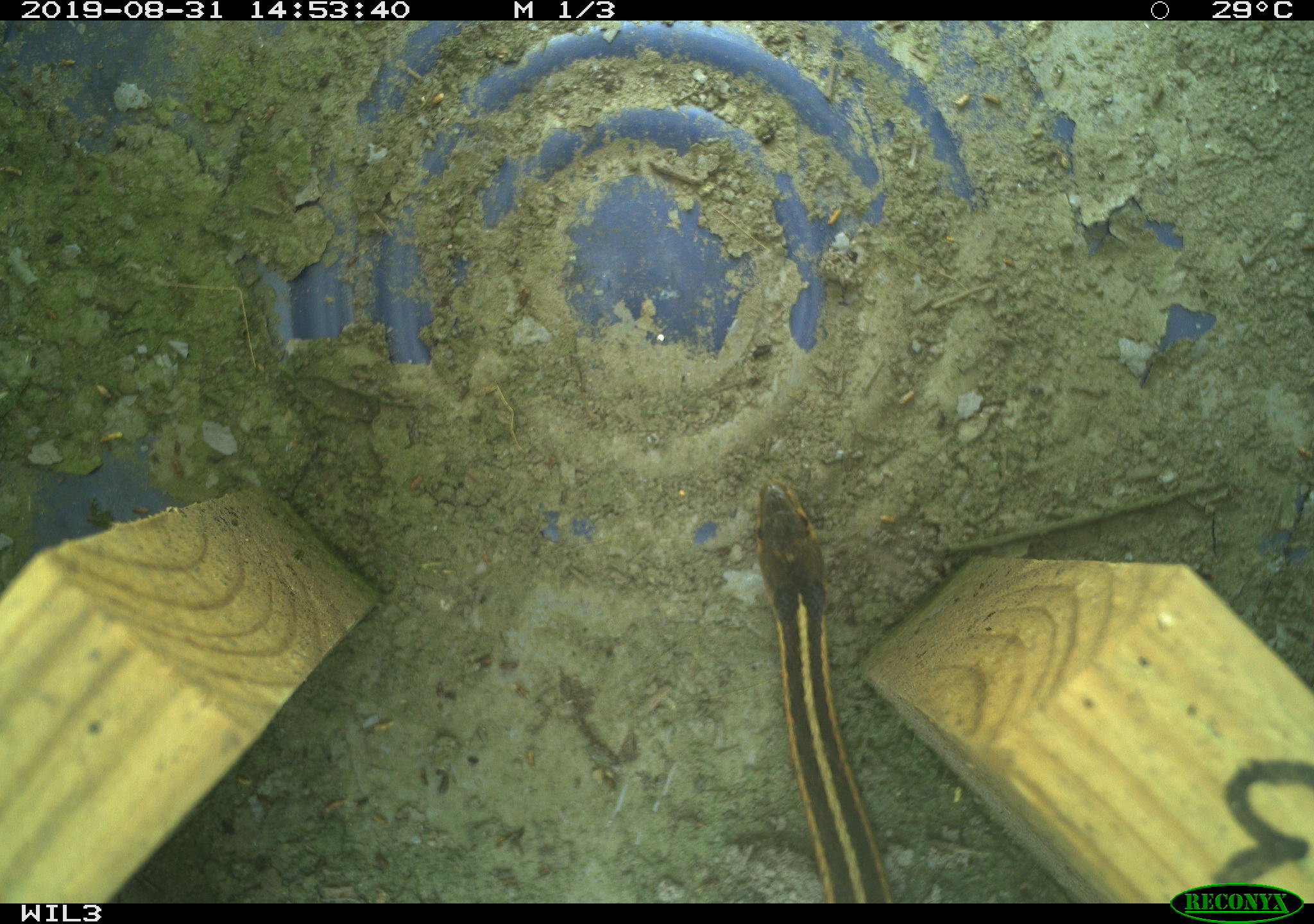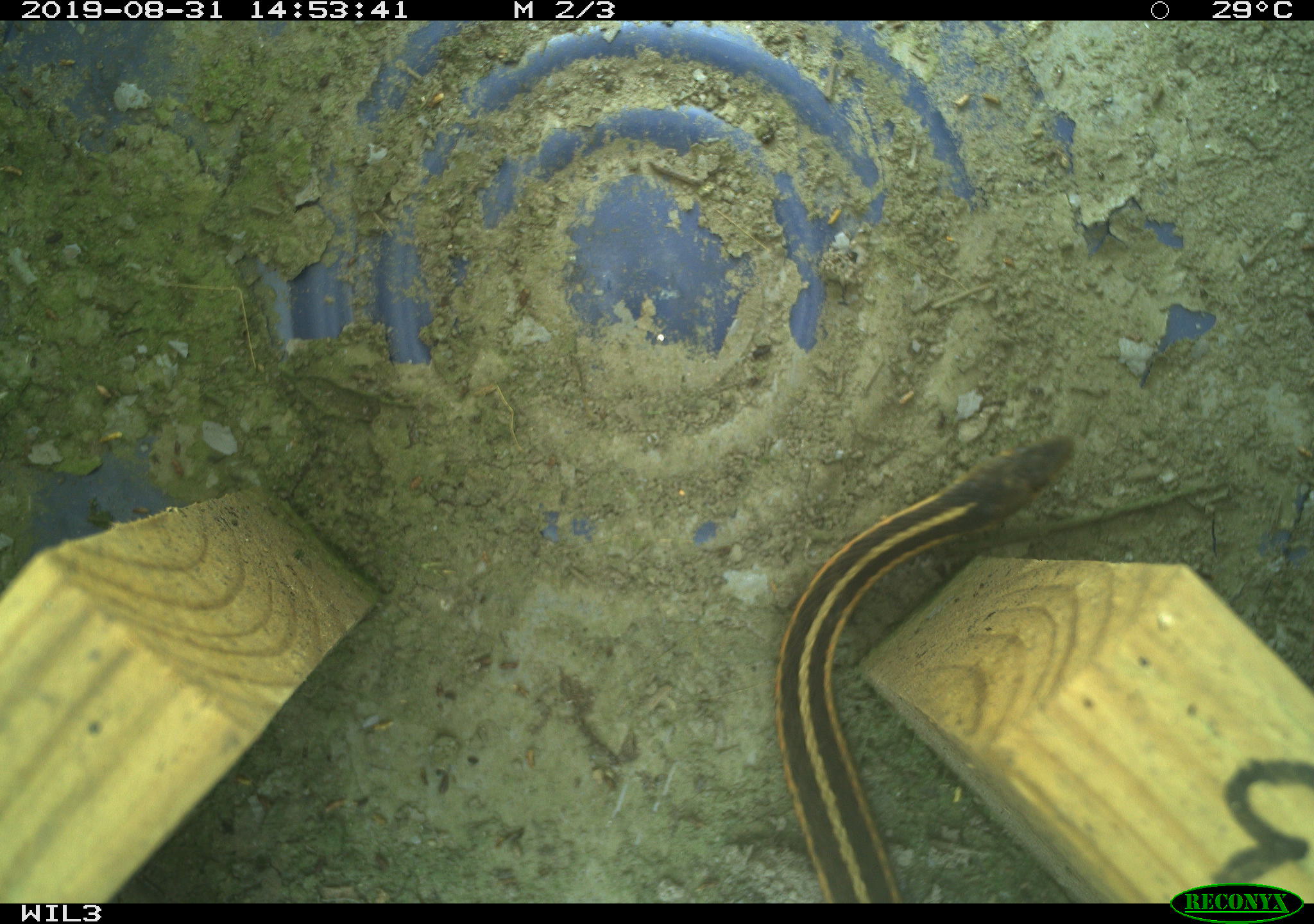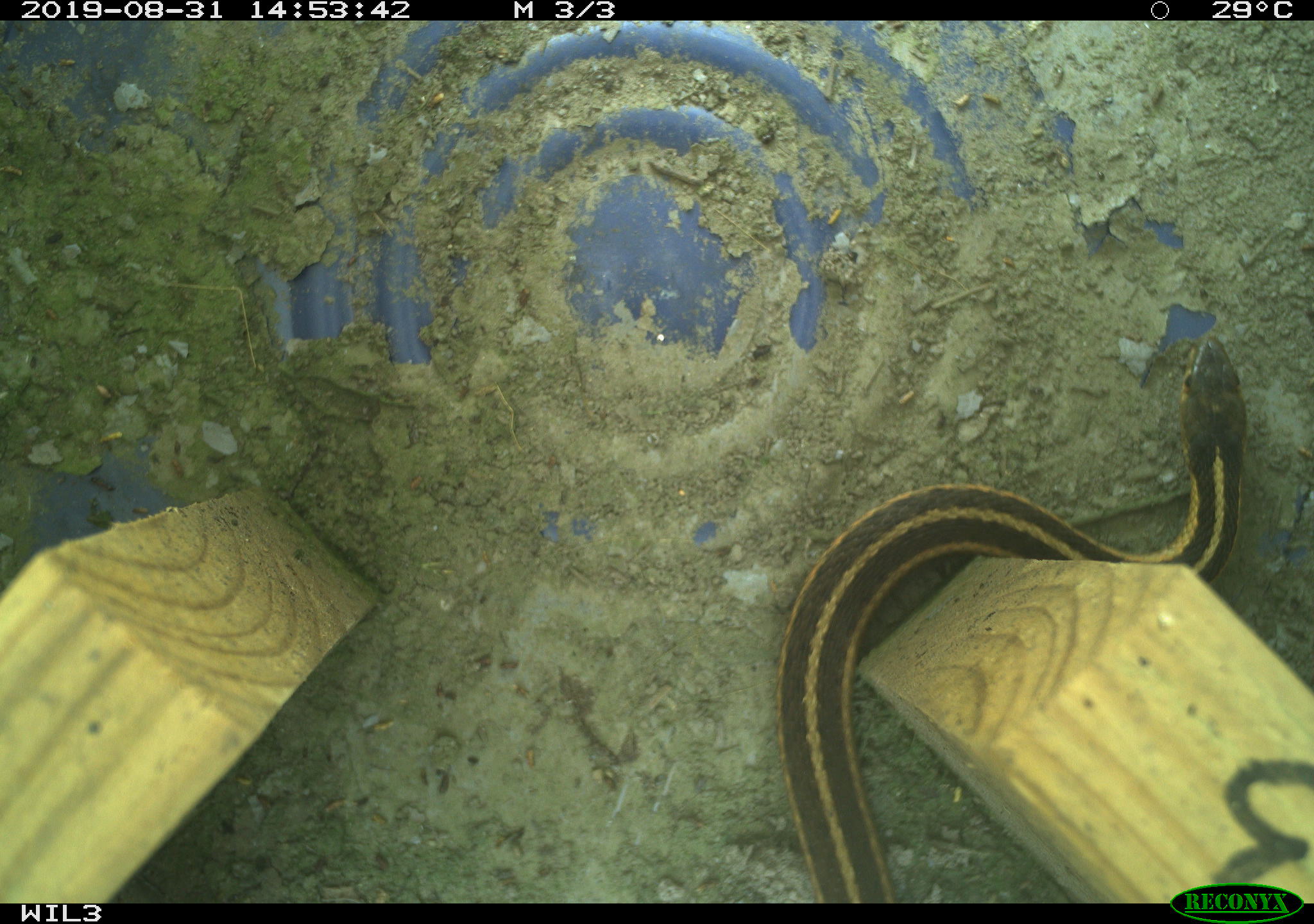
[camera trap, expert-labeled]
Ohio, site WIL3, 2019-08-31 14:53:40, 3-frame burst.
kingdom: Animalia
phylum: Chordata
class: Reptilia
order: Squamata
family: Colubridae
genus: Thamnophis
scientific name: Thamnophis sirtalis sirtalis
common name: eastern gartersnake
Eastern gartersnake (Thamnophis sirtalis sirtalis).